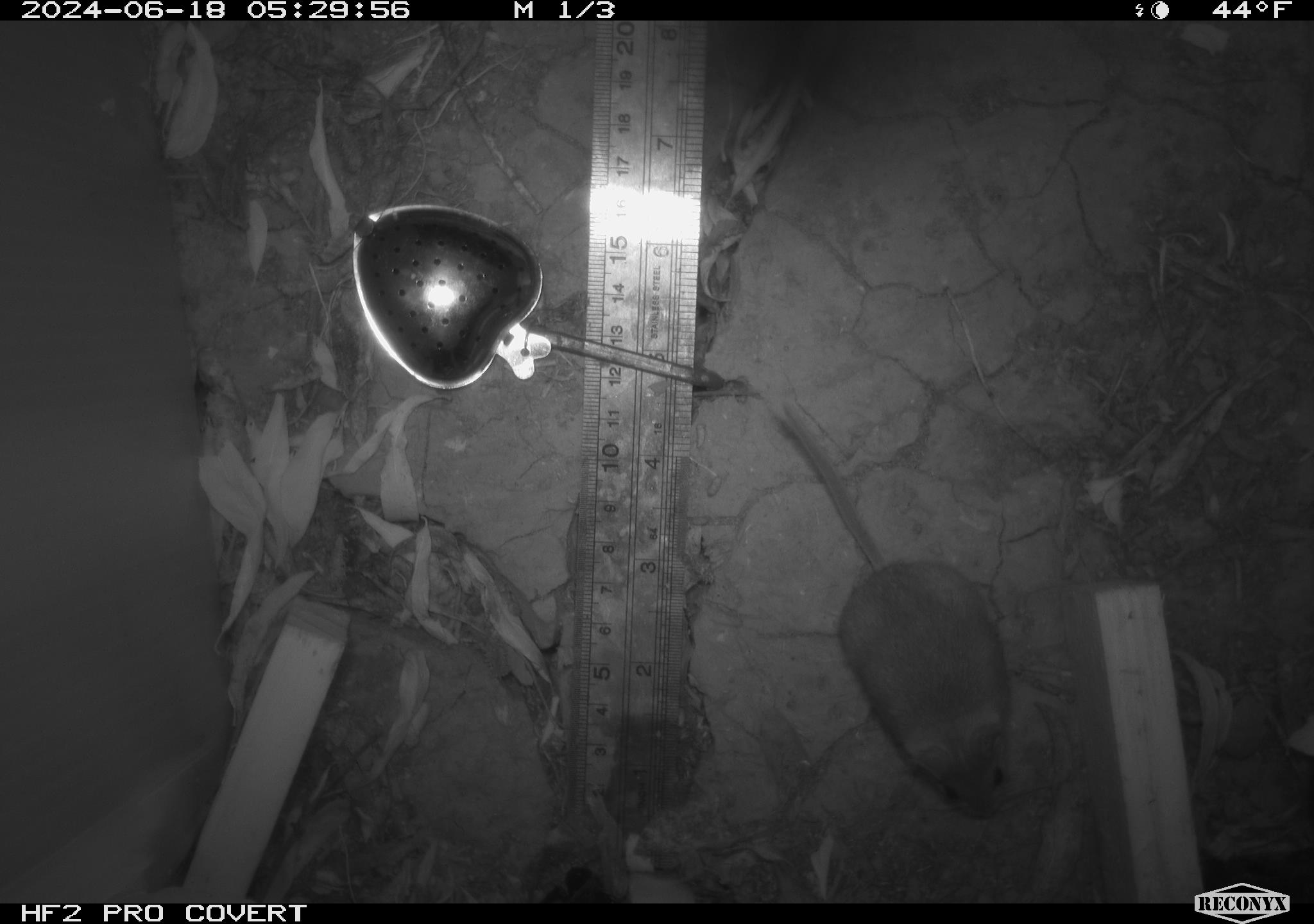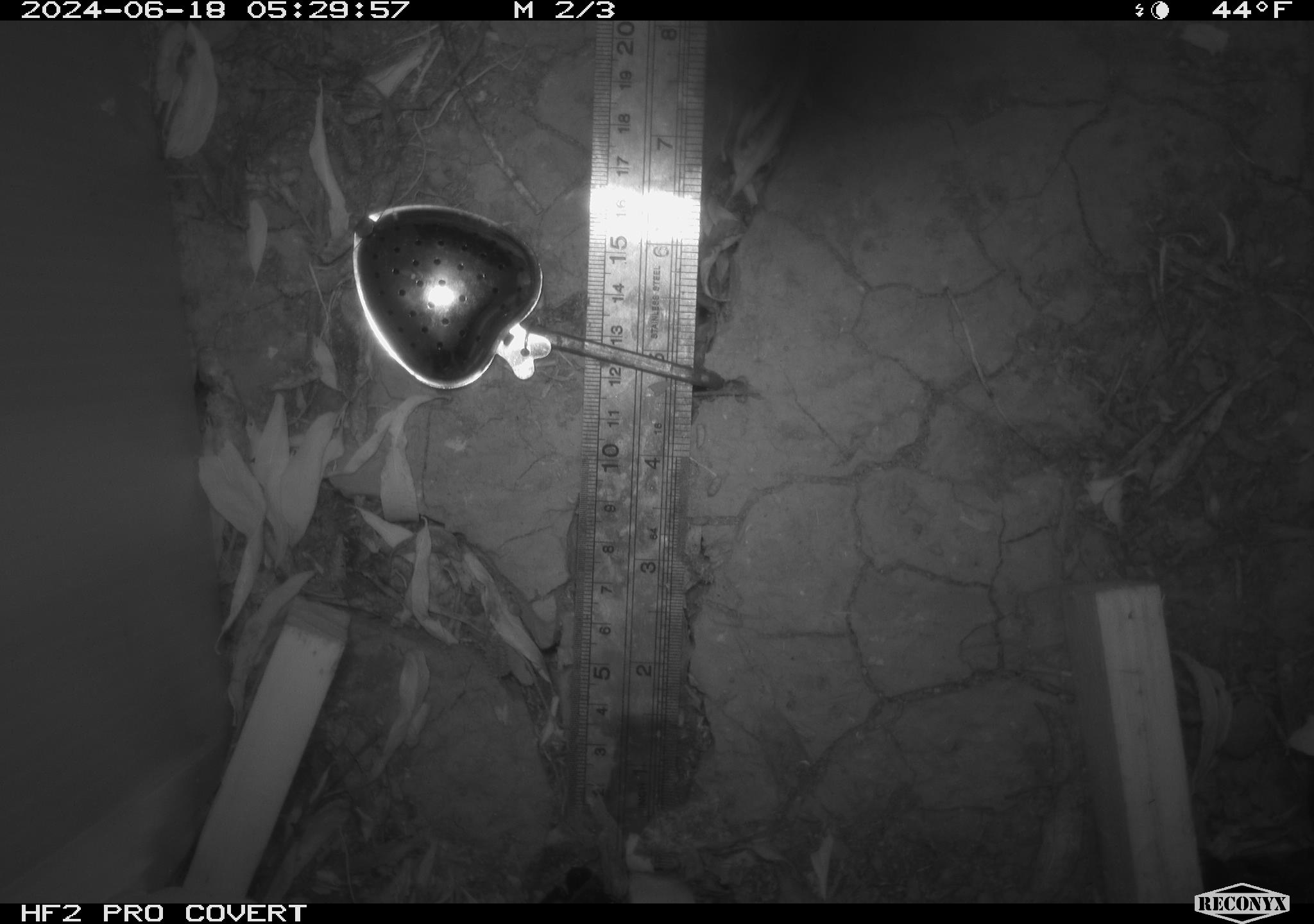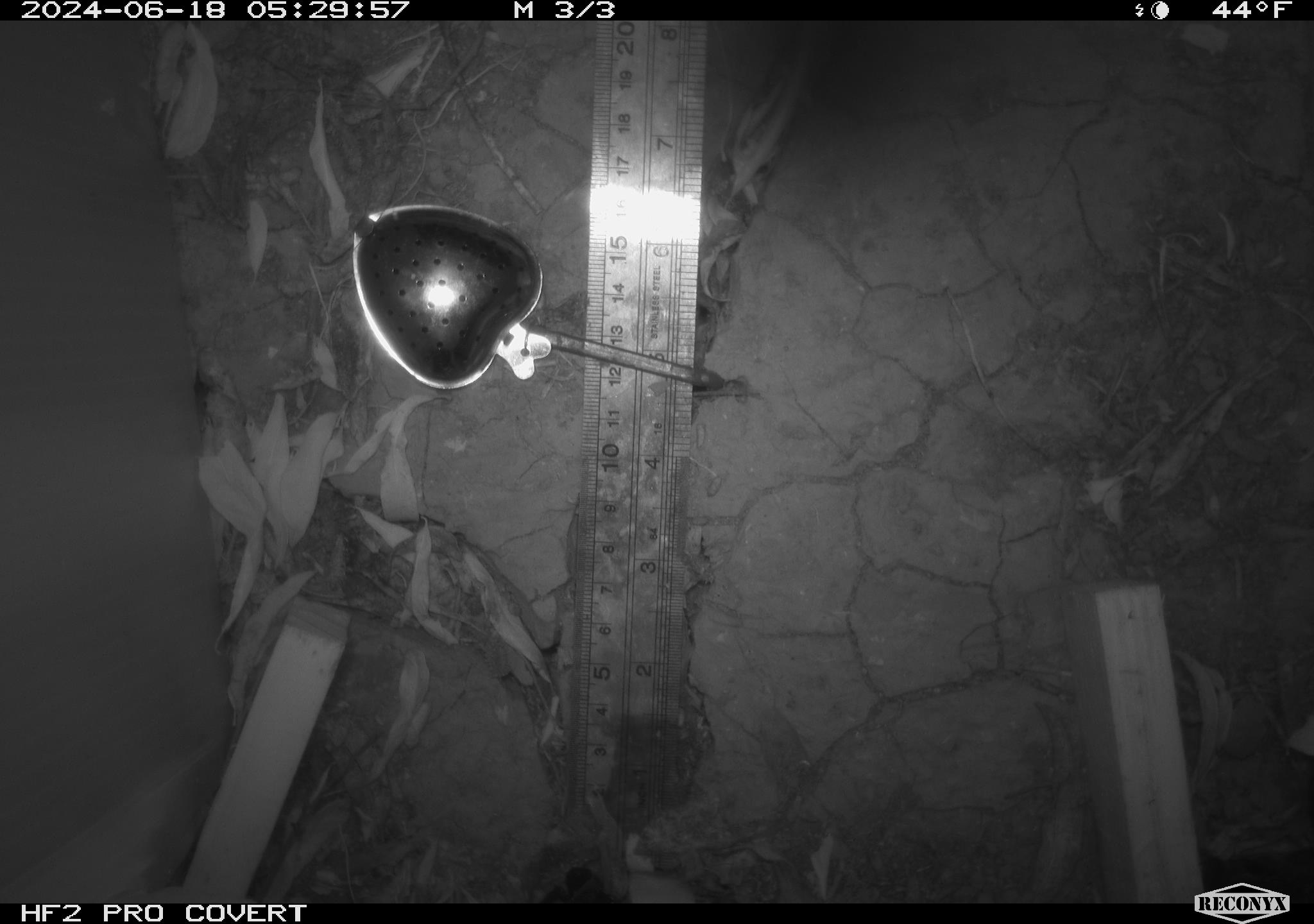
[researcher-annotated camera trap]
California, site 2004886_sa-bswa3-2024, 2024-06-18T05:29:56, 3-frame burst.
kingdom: Animalia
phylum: Chordata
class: Mammalia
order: Rodentia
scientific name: Rodentia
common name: mouse species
Mouse species (Rodentia).